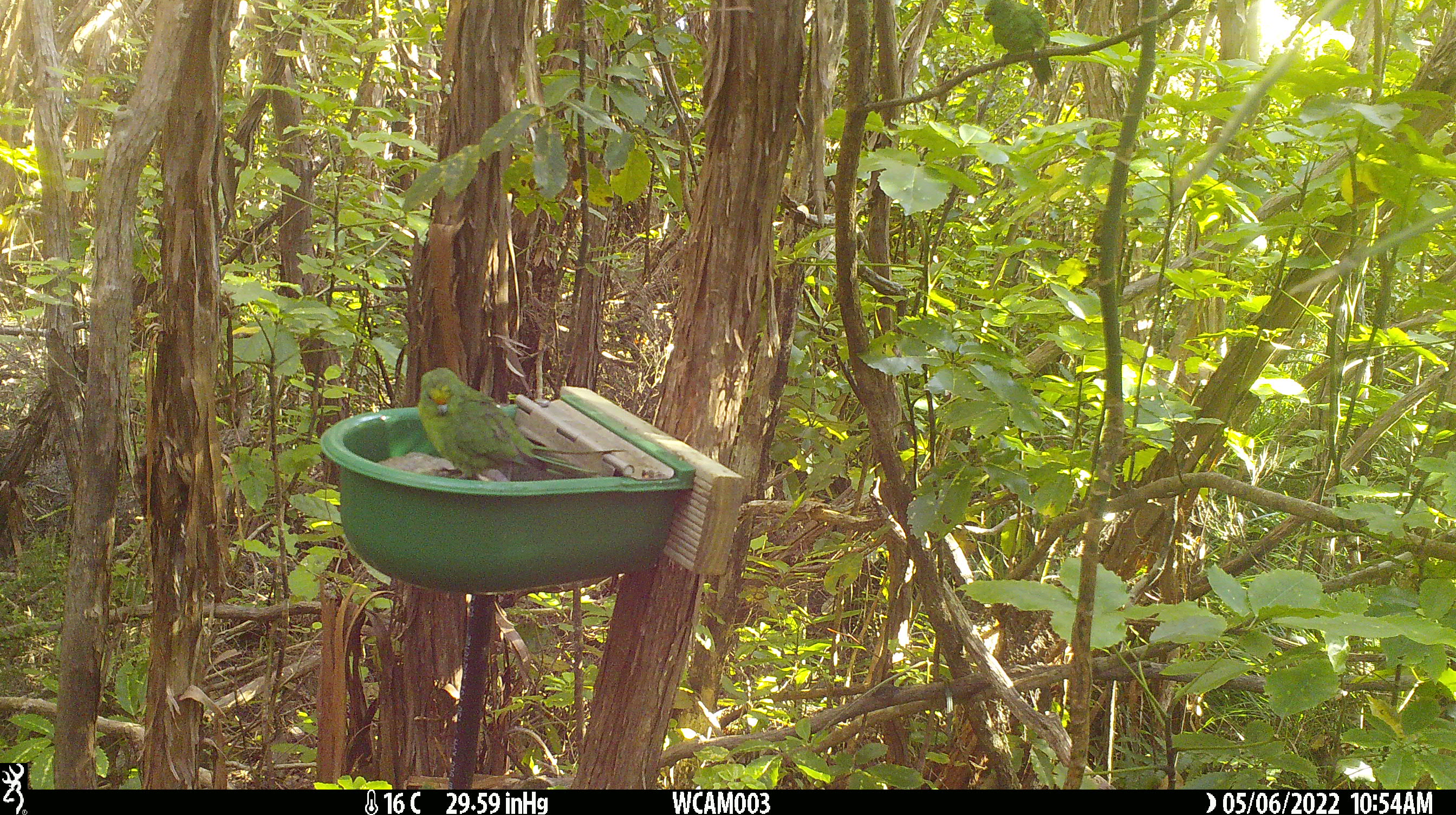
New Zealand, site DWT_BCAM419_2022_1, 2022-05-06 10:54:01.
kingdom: Animalia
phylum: Chordata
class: Aves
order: Psittaciformes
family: Psittaculidae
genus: Cyanoramphus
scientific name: Cyanoramphus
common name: parakeet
Parakeet (Cyanoramphus).